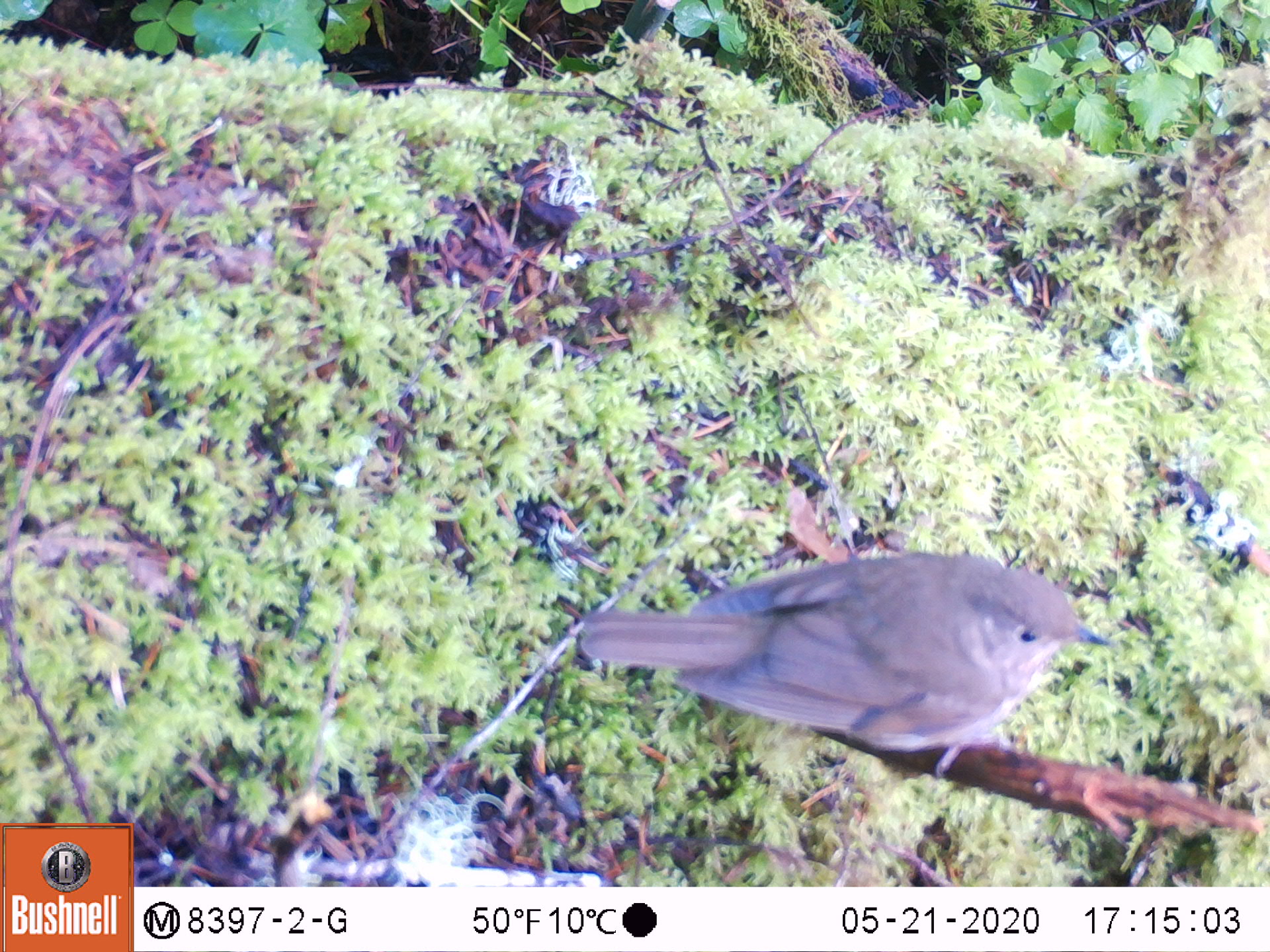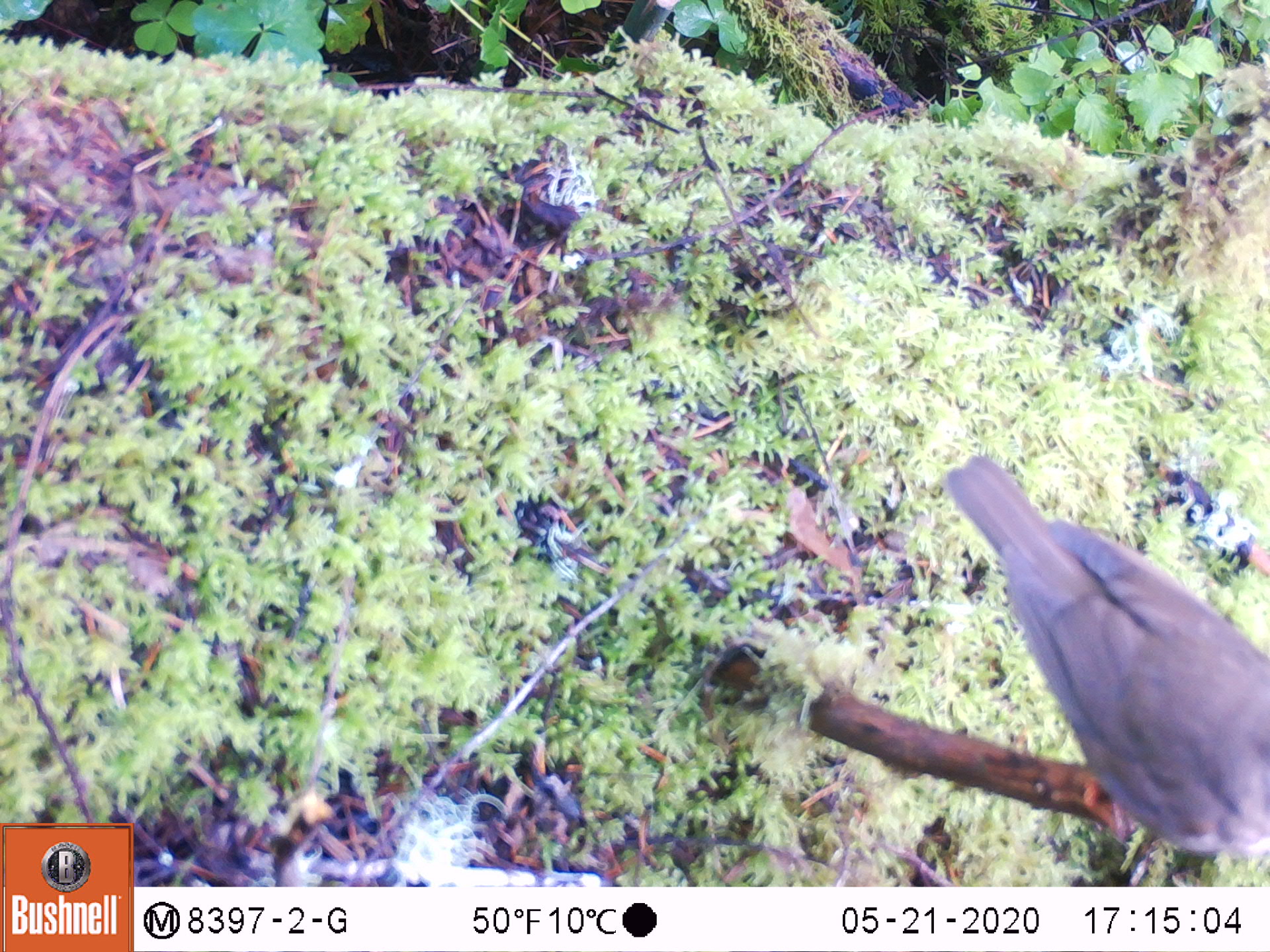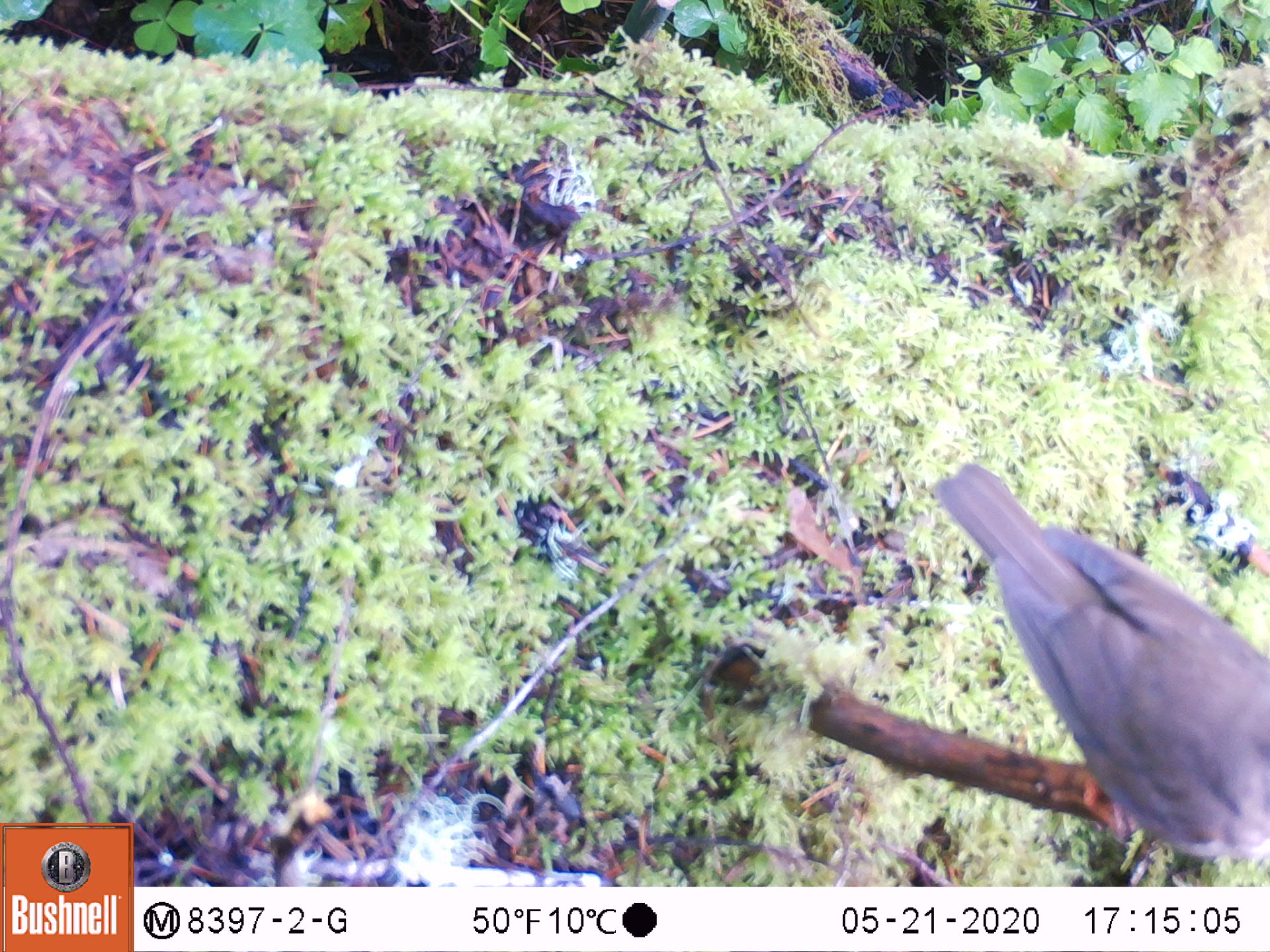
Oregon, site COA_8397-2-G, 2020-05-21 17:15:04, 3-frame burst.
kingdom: Animalia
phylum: Chordata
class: Aves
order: Passeriformes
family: Turdidae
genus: Catharus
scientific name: Catharus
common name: brown thrushes and nightingale-thrushes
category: catharus species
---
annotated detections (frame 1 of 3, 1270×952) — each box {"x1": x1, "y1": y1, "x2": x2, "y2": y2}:
catharus species: {"x1": 561, "y1": 543, "x2": 1127, "y2": 785}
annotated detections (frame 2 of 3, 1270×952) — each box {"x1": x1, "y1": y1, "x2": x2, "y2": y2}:
catharus species: {"x1": 938, "y1": 444, "x2": 1259, "y2": 867}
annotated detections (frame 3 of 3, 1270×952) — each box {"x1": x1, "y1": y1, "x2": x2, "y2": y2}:
catharus species: {"x1": 927, "y1": 444, "x2": 1259, "y2": 862}